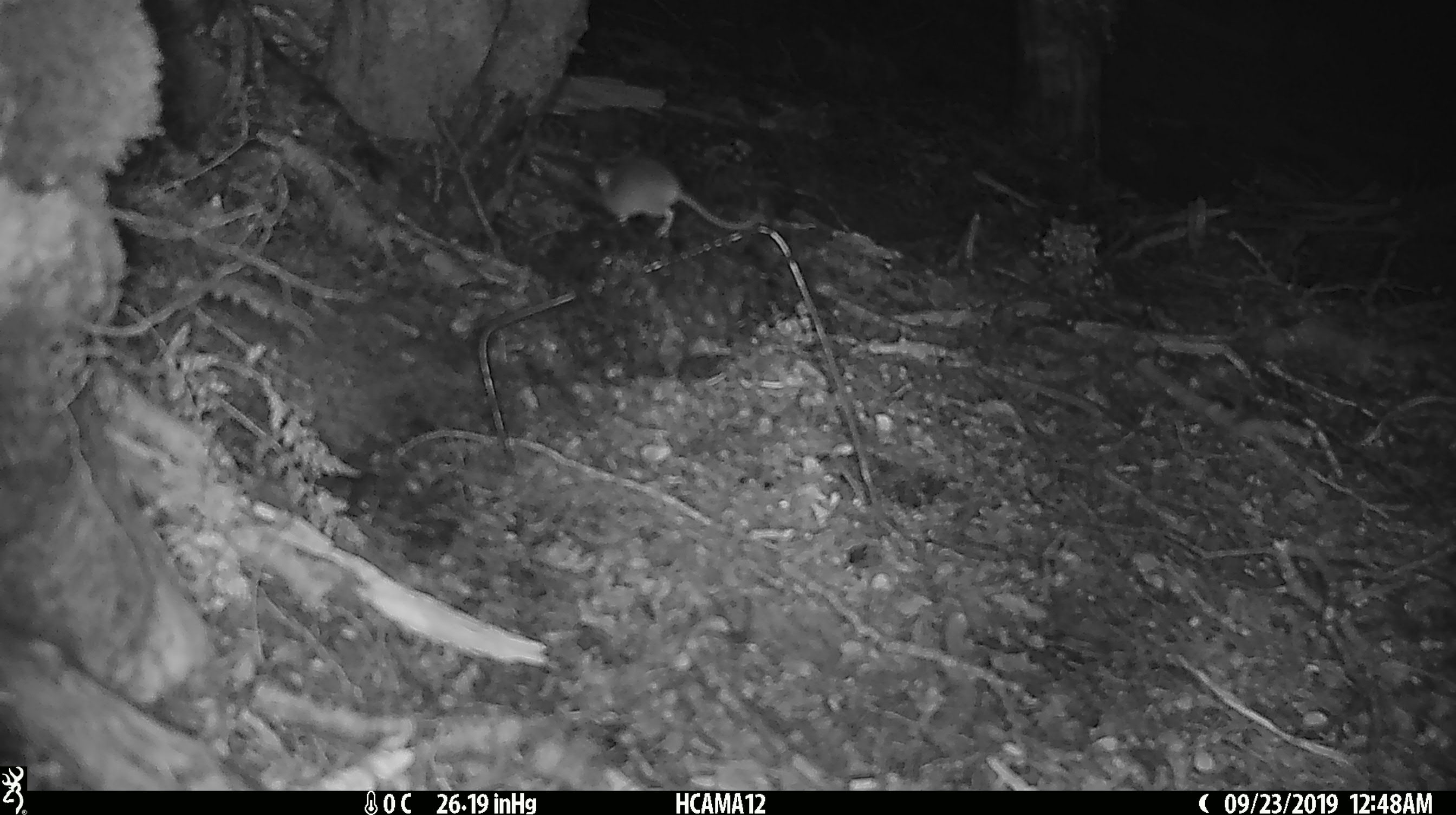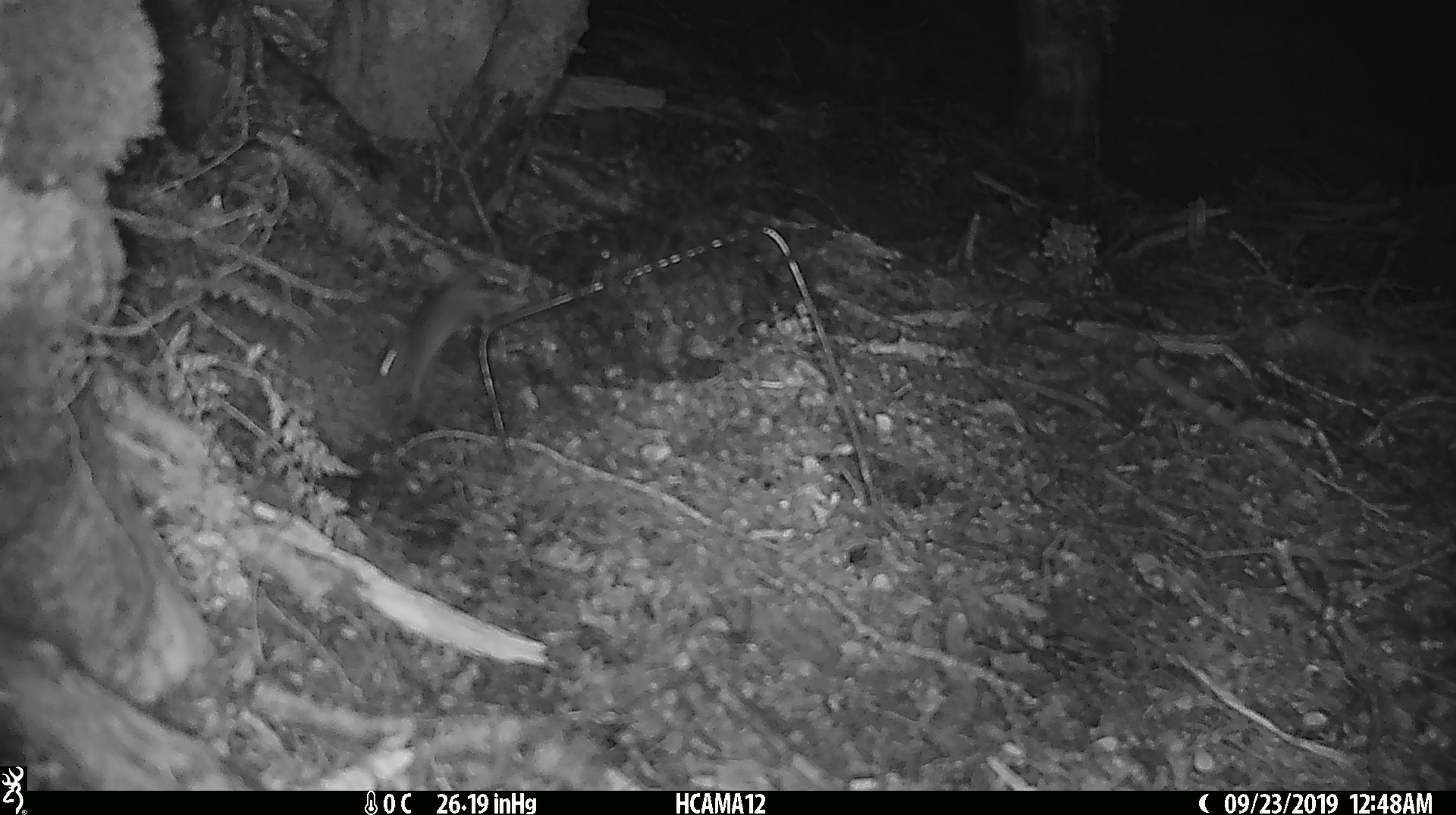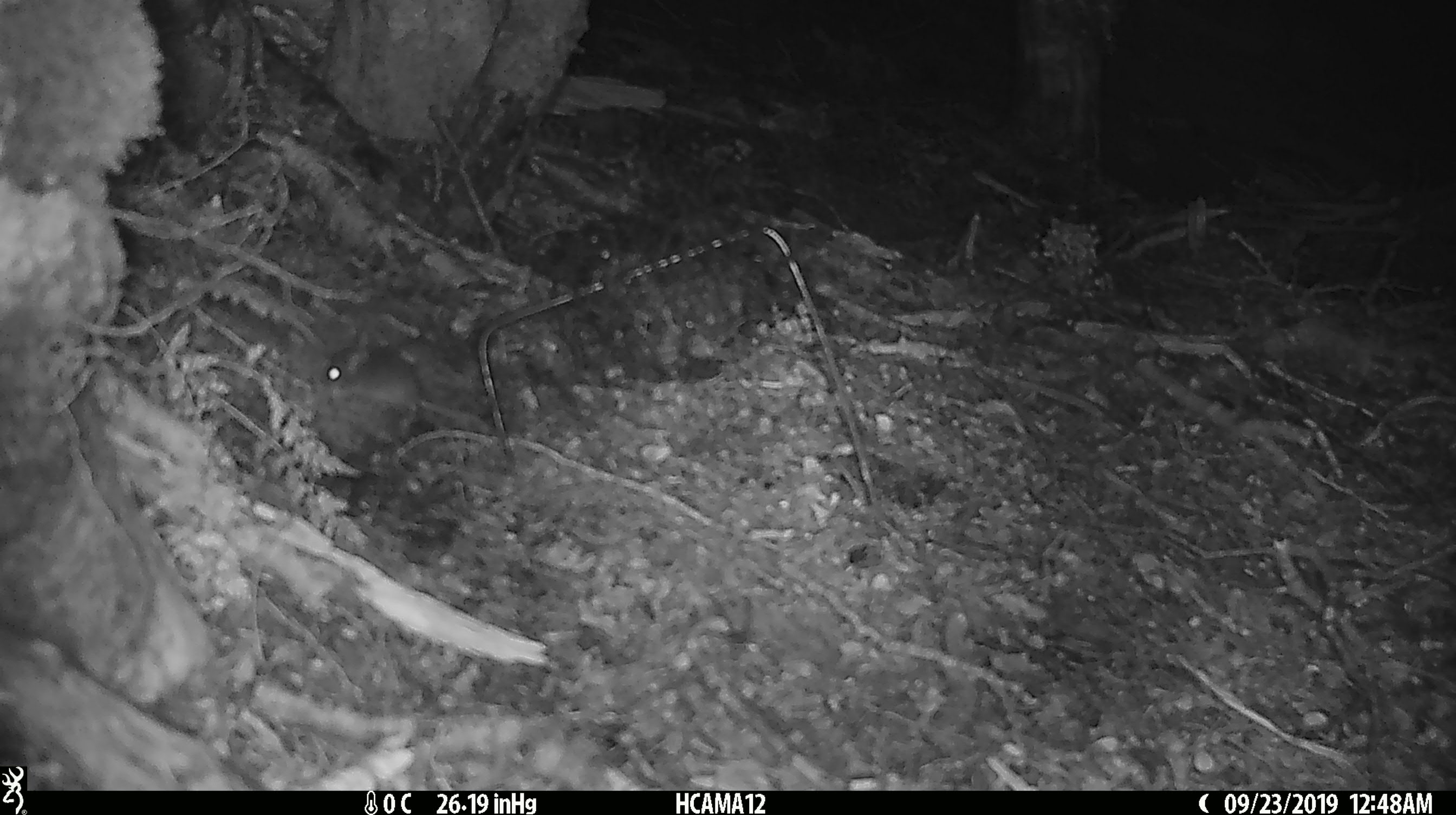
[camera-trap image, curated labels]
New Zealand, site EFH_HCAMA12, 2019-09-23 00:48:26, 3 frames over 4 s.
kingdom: Animalia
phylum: Chordata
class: Mammalia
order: Rodentia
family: Muridae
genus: Mus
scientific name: Mus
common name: mouse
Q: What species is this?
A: Mouse (Mus).